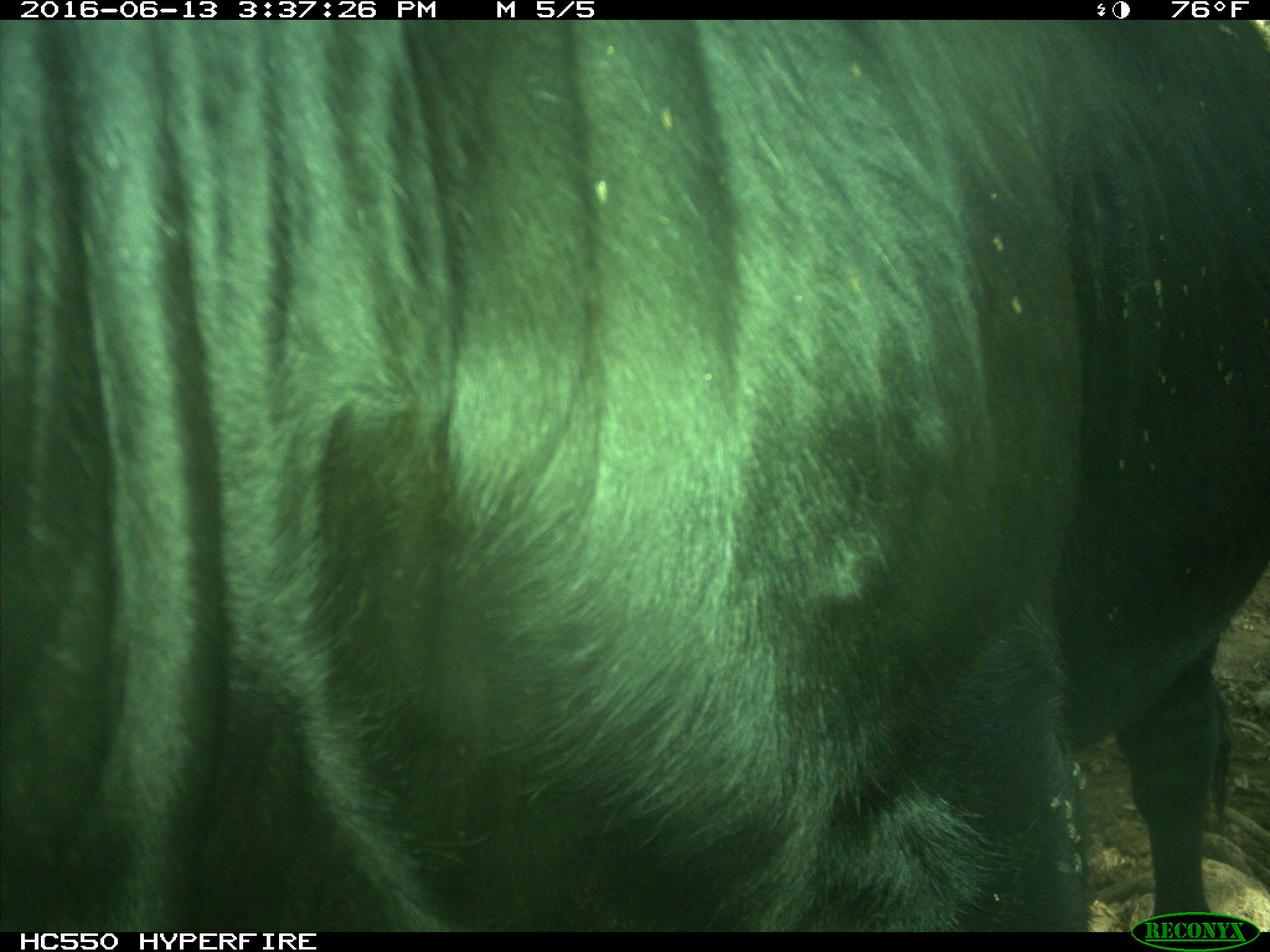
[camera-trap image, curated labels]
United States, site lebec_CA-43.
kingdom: Animalia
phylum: Chordata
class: Mammalia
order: Artiodactyla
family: Bovidae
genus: Bos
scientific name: Bos taurus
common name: domestic cow